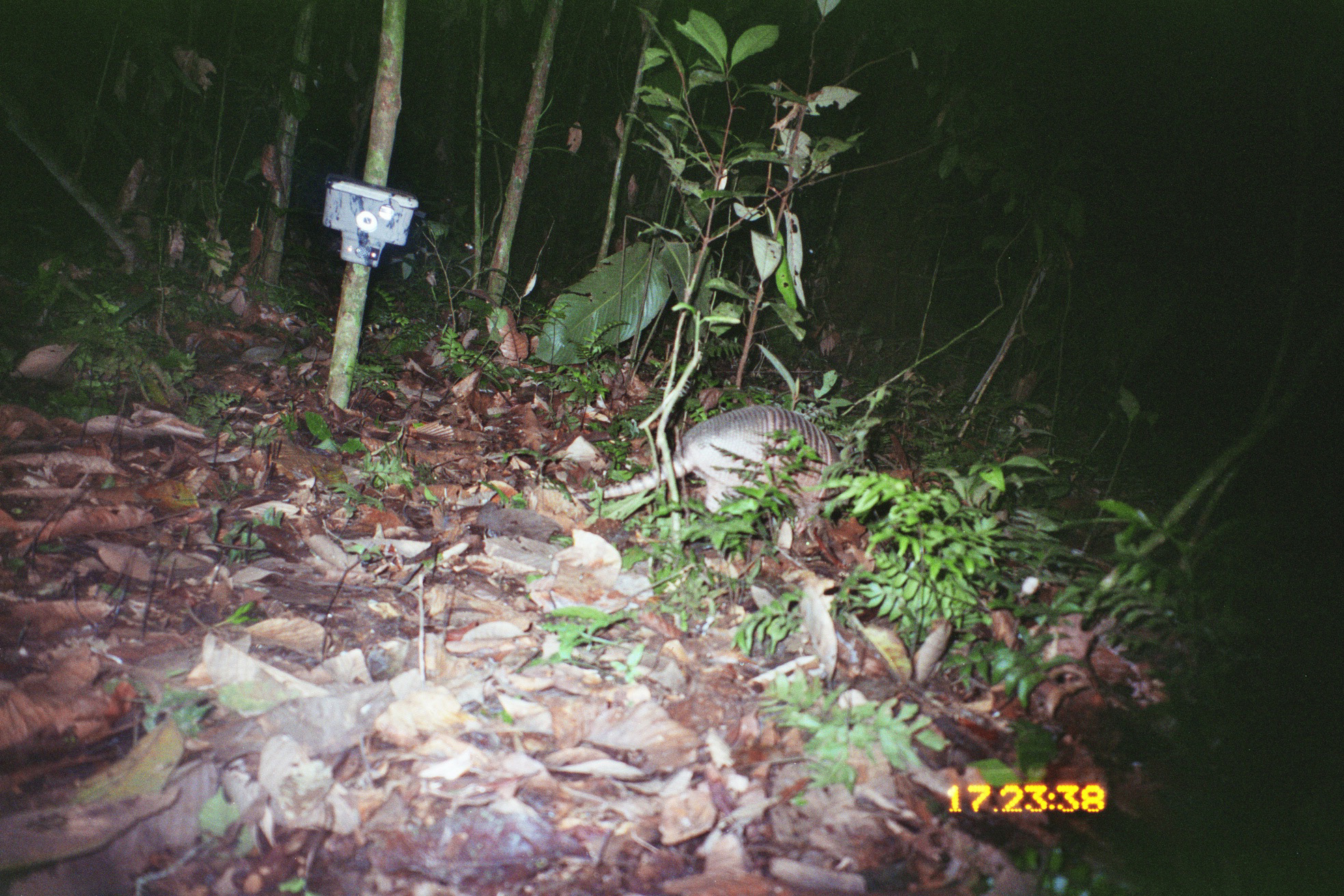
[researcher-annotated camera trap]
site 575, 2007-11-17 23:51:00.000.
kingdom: Animalia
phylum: Chordata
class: Mammalia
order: Cingulata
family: Dasypodidae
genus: Dasypus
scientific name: Dasypus novemcinctus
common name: nine-banded armadillo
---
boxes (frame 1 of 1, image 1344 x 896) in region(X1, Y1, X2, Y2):
dasypus novemcinctus: region(570, 403, 852, 533)